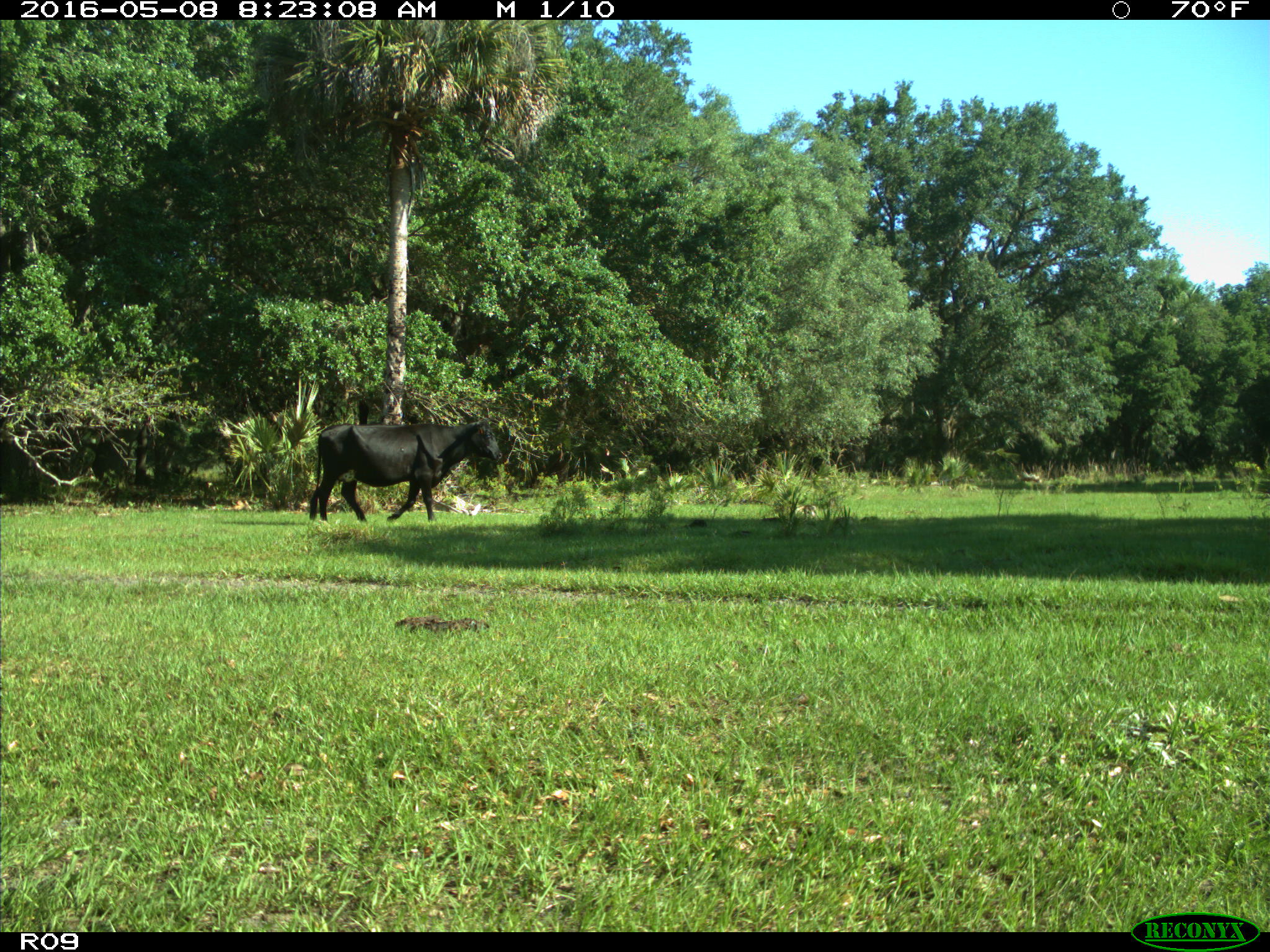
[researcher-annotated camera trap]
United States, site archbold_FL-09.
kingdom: Animalia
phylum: Chordata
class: Mammalia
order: Artiodactyla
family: Bovidae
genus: Bos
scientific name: Bos taurus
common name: domestic cow